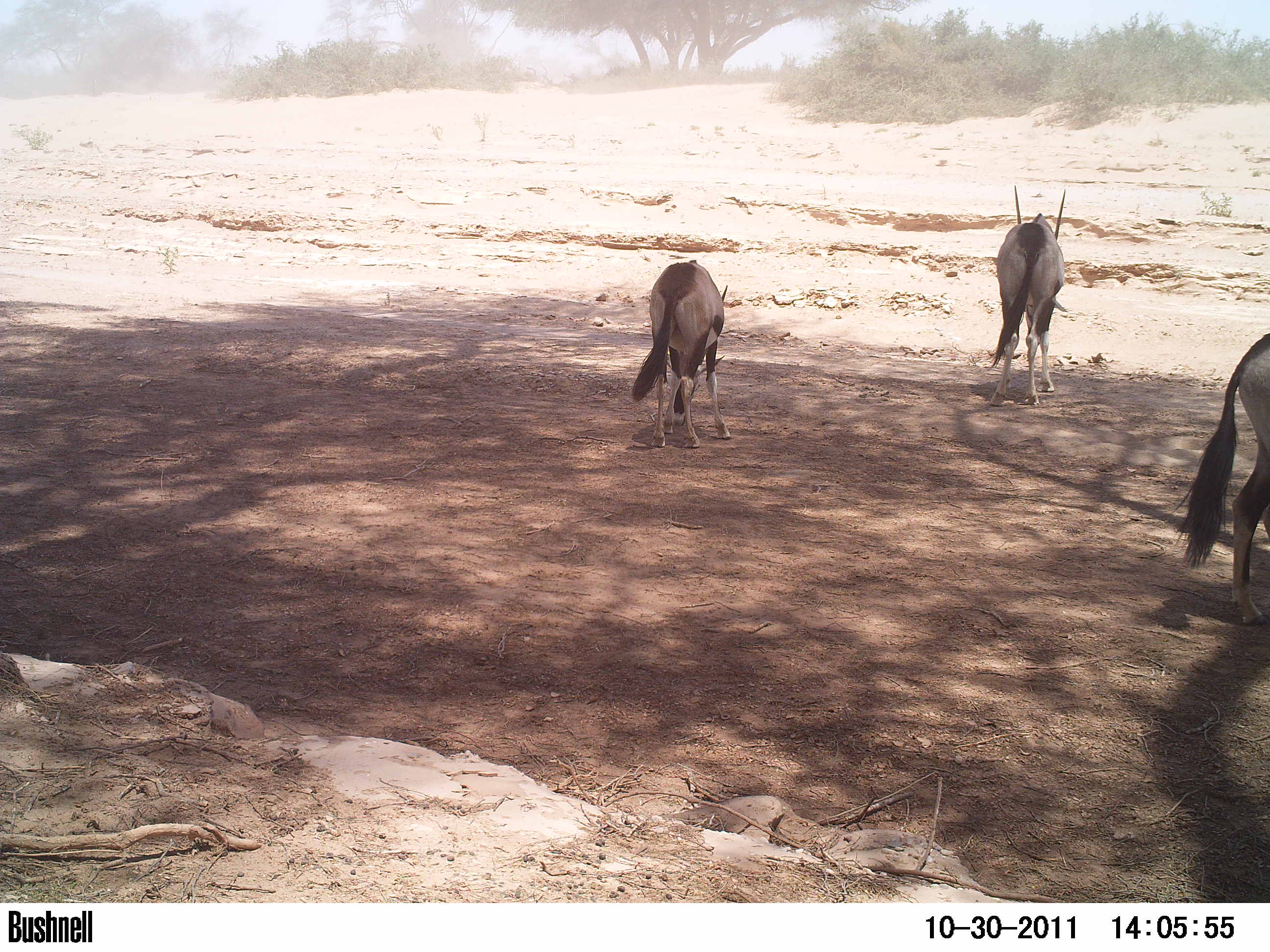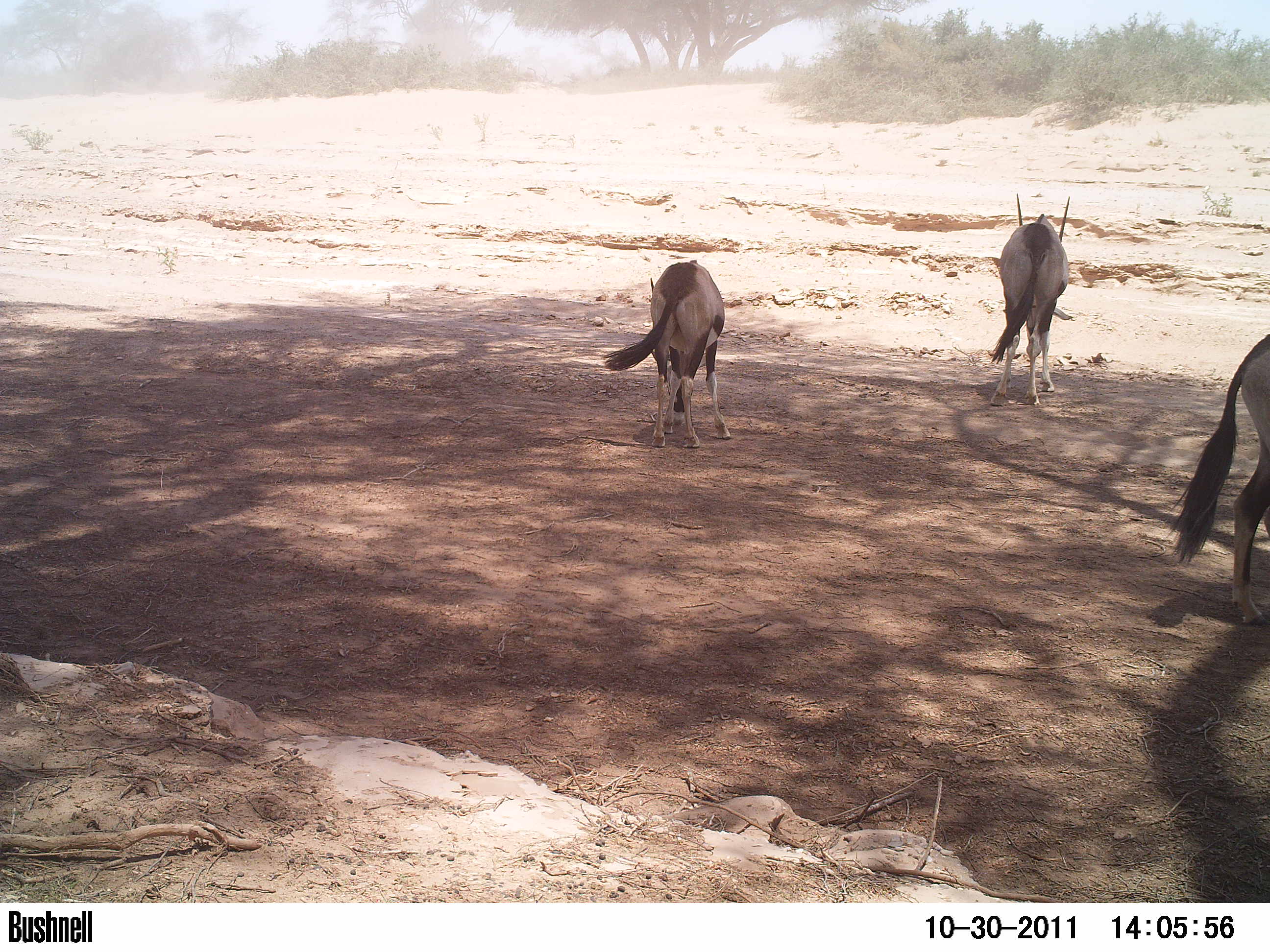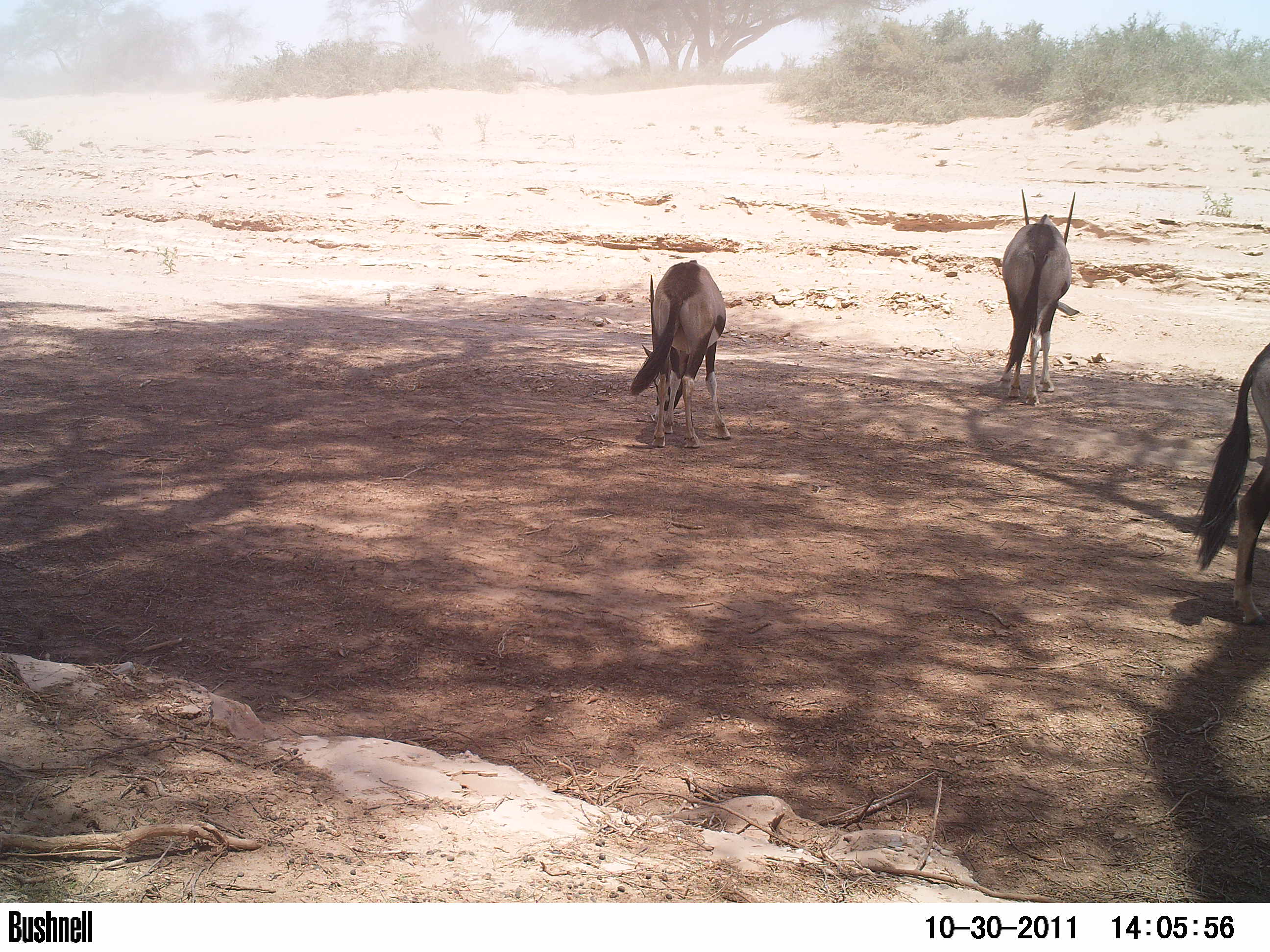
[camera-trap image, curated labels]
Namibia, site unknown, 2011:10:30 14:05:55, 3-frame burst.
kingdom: Animalia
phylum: Chordata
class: Mammalia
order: Artiodactyla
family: Bovidae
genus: Oryx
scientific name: Oryx gazella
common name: gemsbok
Oryx gazella (gemsbok).